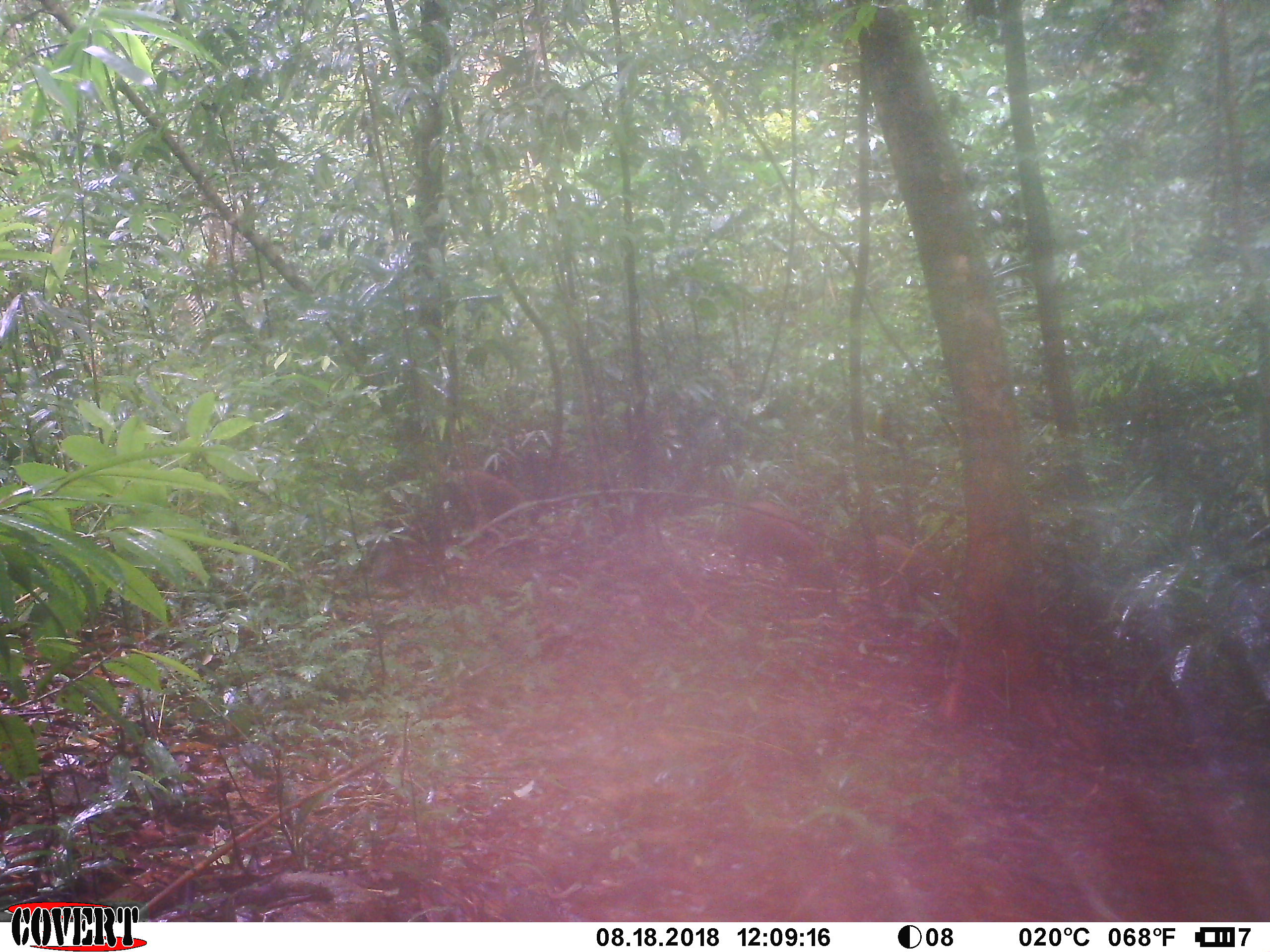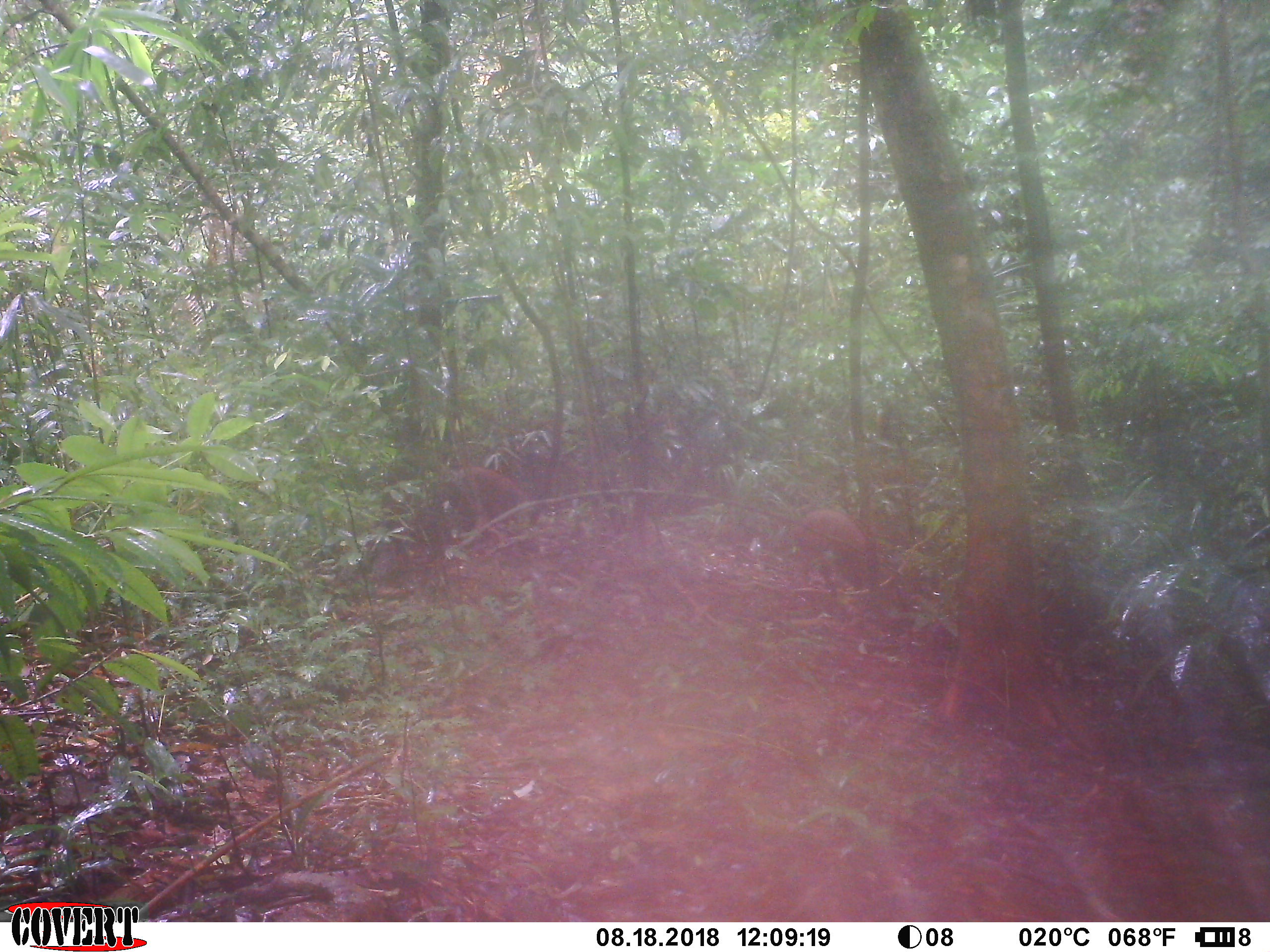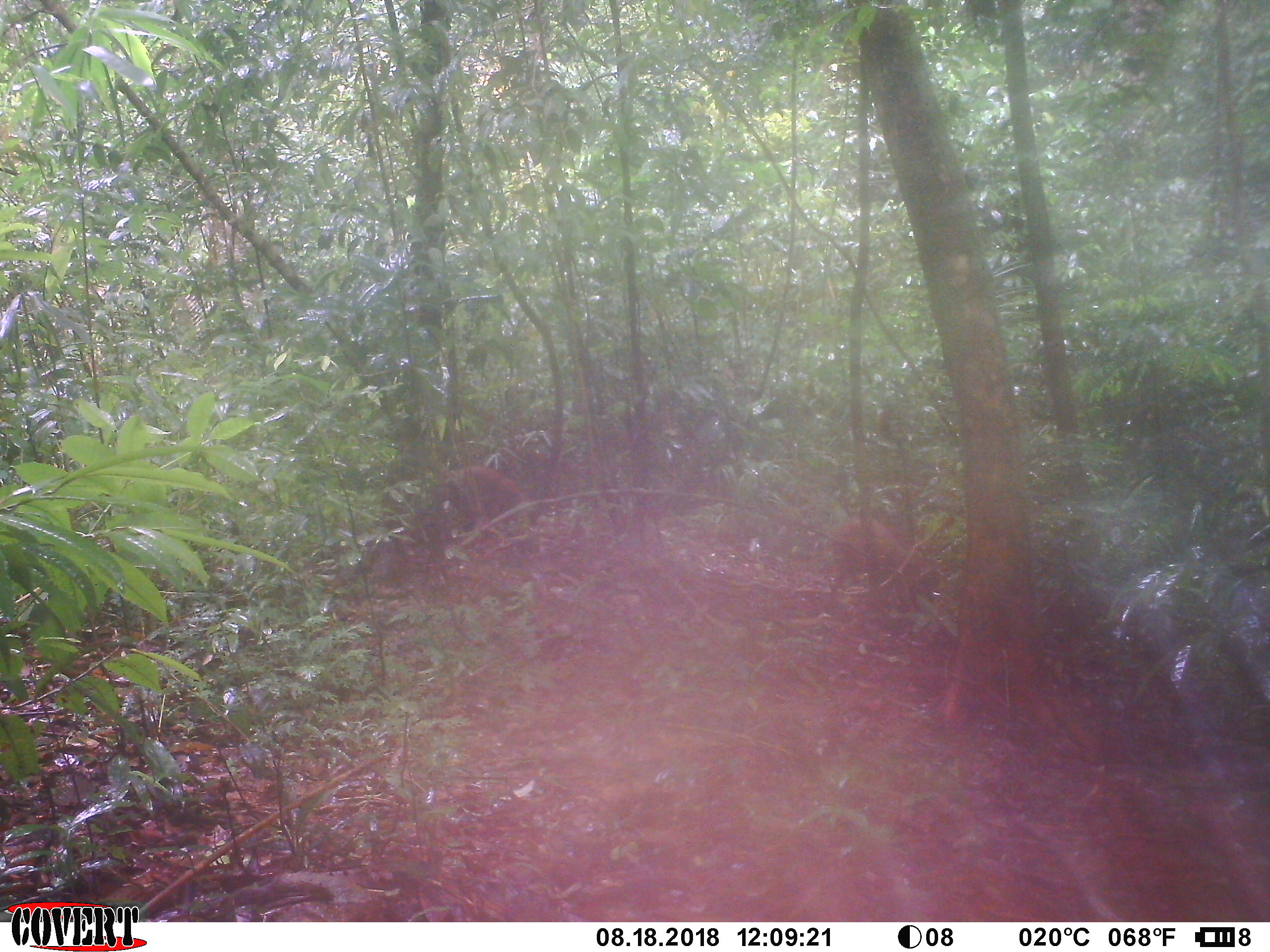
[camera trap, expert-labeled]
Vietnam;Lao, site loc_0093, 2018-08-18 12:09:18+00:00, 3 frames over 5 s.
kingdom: Animalia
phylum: Chordata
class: Mammalia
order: Artiodactyla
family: Suidae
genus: Sus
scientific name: Sus scrofa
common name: eurasian wild pig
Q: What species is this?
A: Eurasian wild pig (Sus scrofa).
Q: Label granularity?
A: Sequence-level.